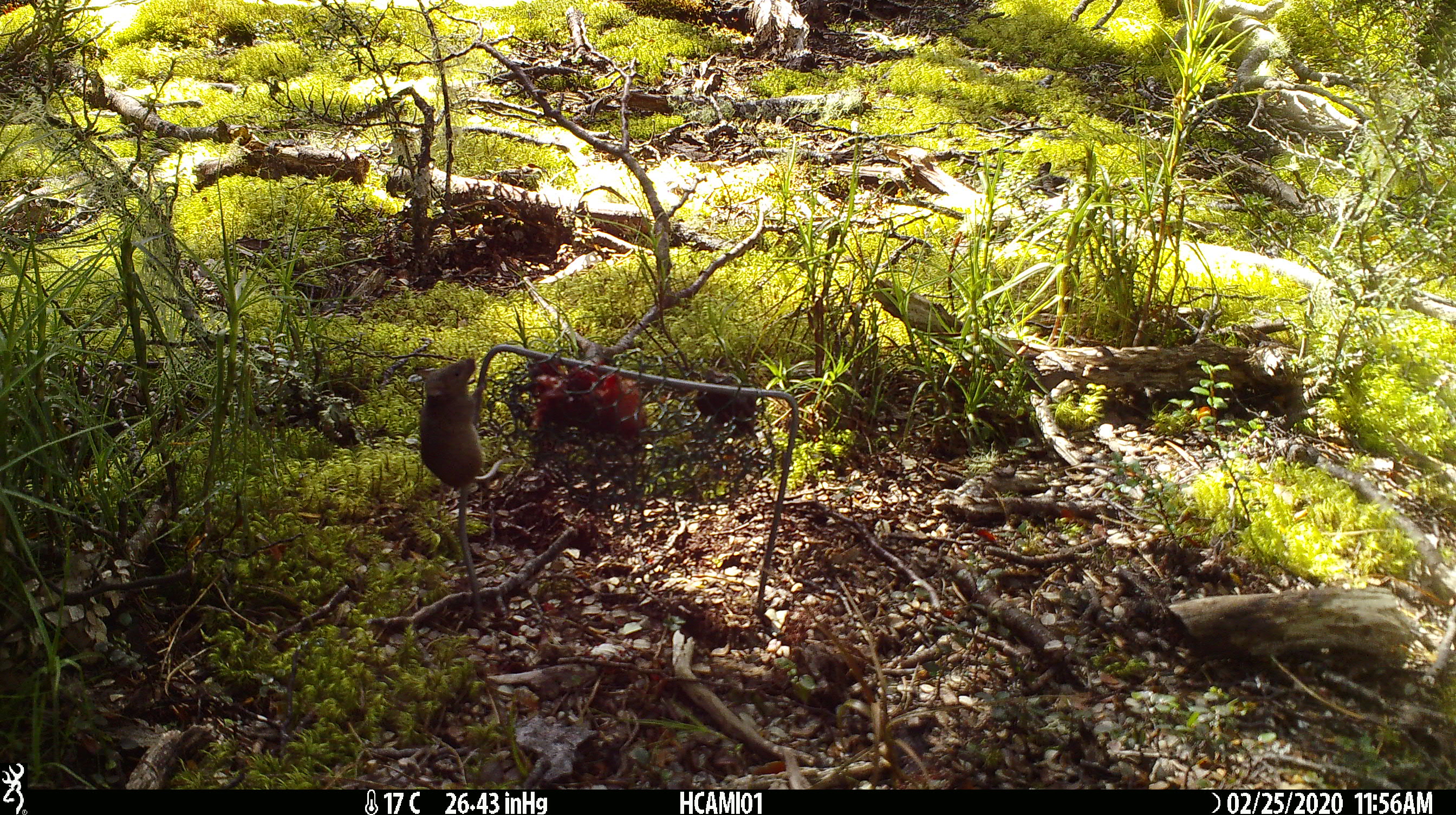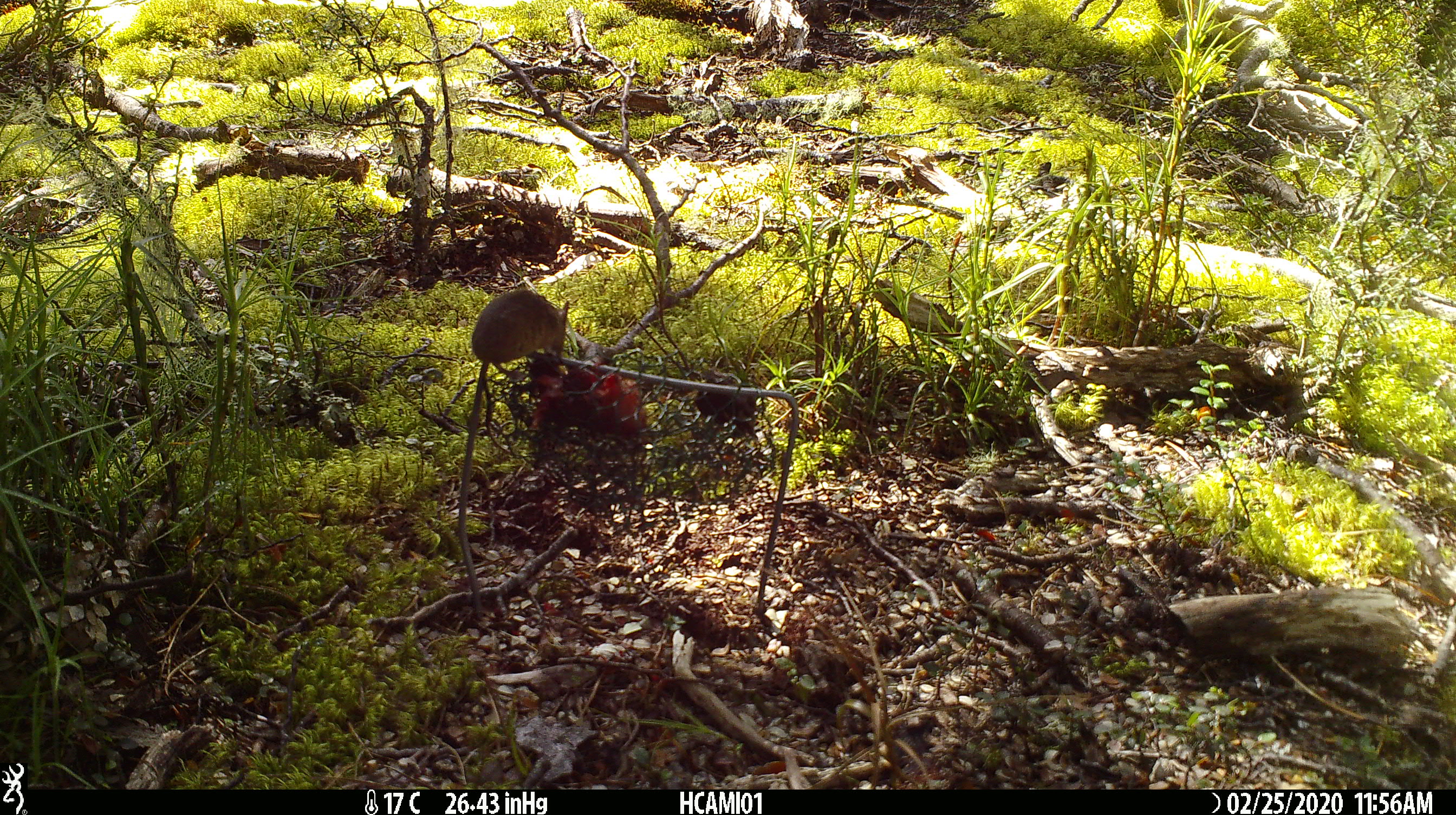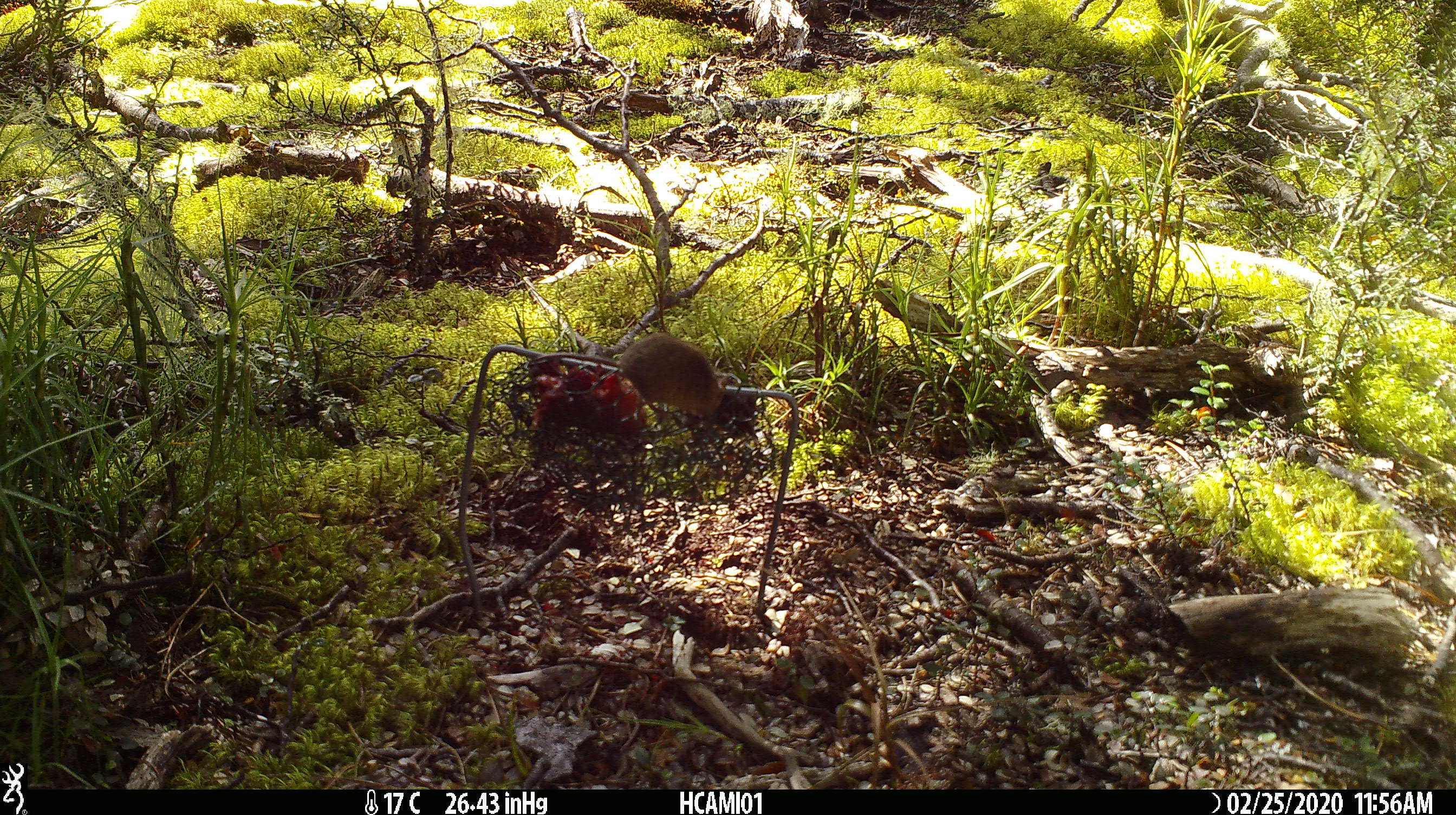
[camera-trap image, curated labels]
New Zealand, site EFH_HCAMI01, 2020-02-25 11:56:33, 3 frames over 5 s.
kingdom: Animalia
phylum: Chordata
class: Mammalia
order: Rodentia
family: Muridae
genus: Mus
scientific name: Mus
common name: mouse